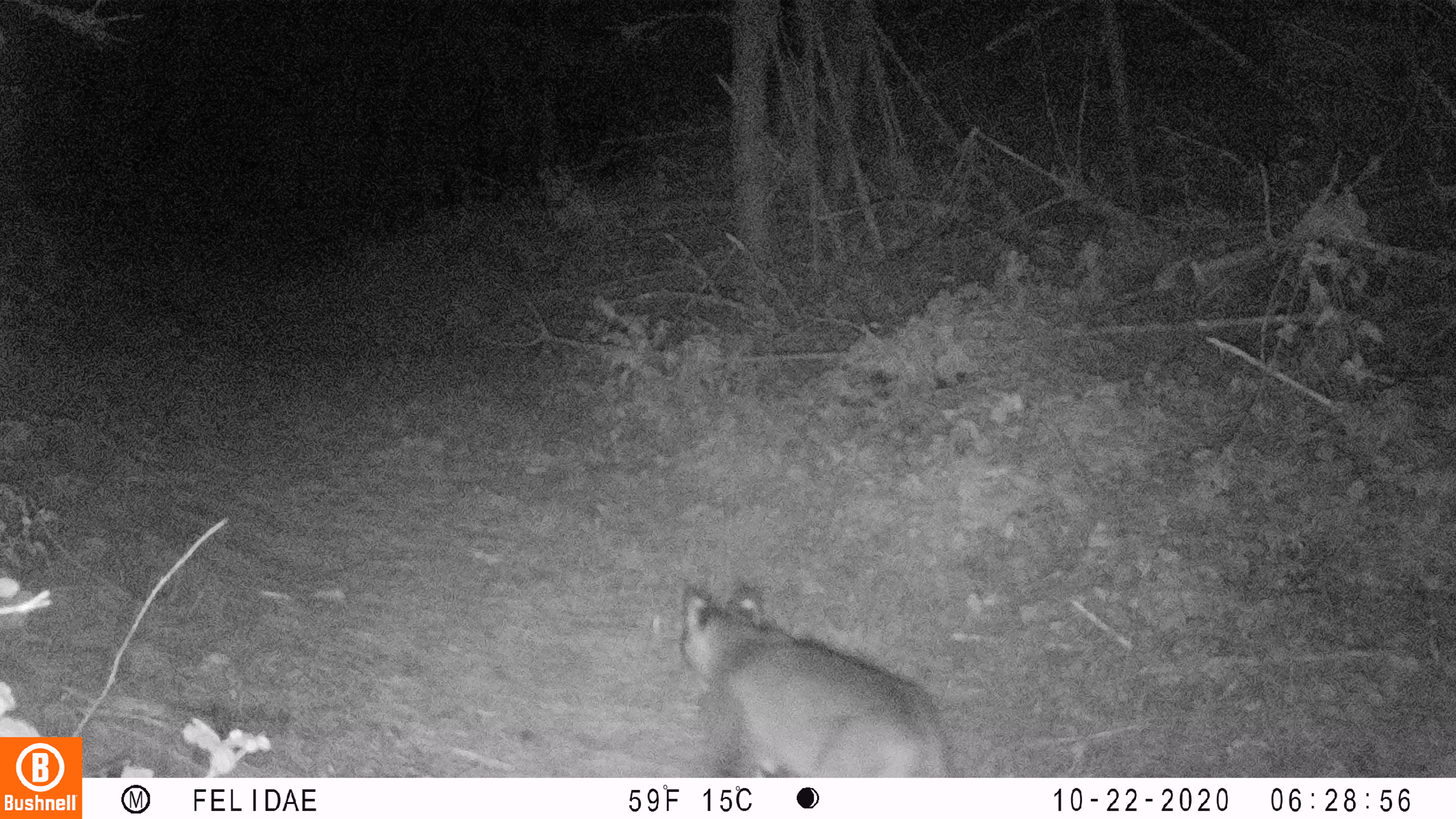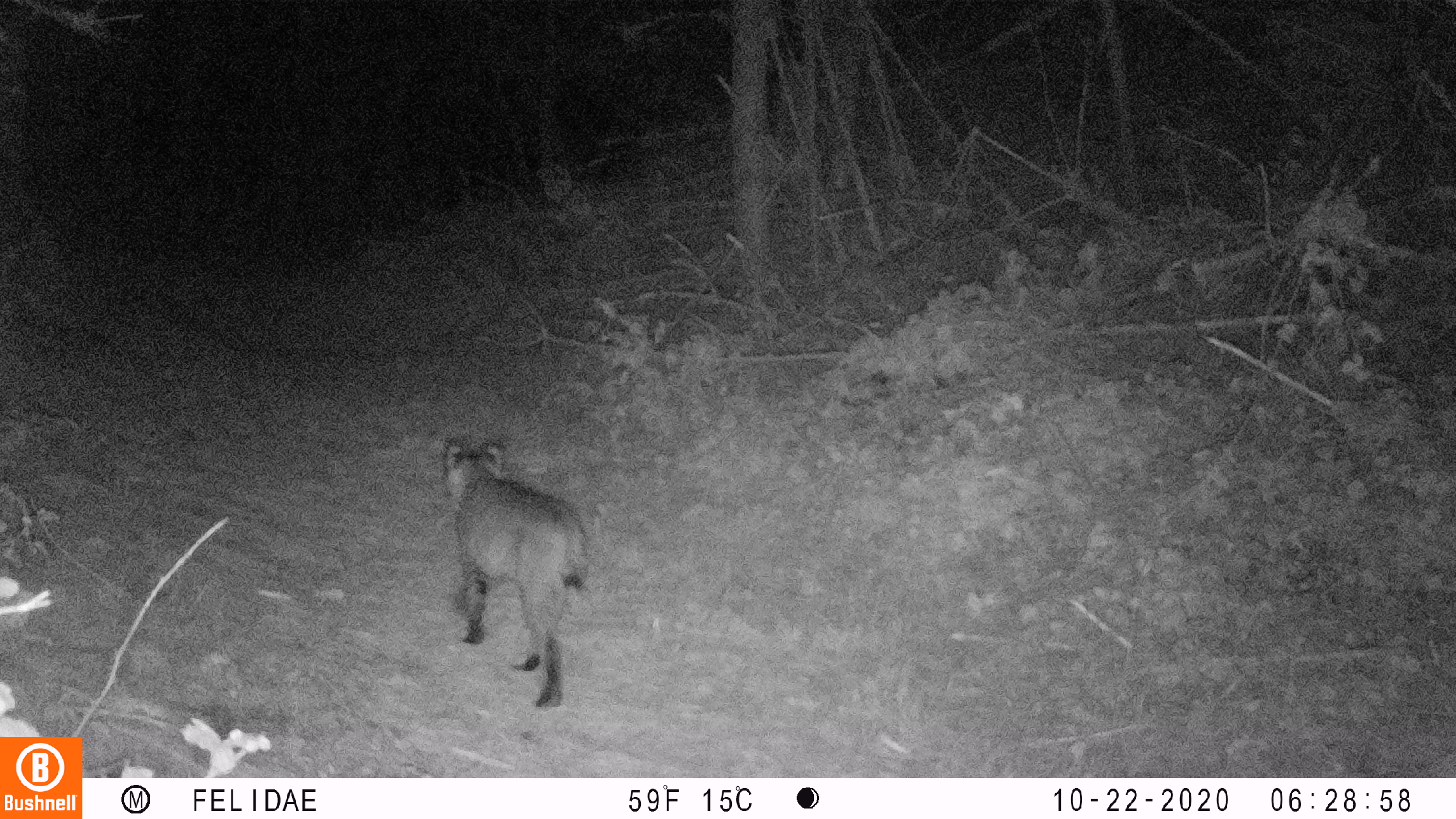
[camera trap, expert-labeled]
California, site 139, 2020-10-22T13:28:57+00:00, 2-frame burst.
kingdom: Animalia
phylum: Chordata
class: Mammalia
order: Carnivora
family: Felidae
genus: Lynx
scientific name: Lynx rufus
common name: bobcat